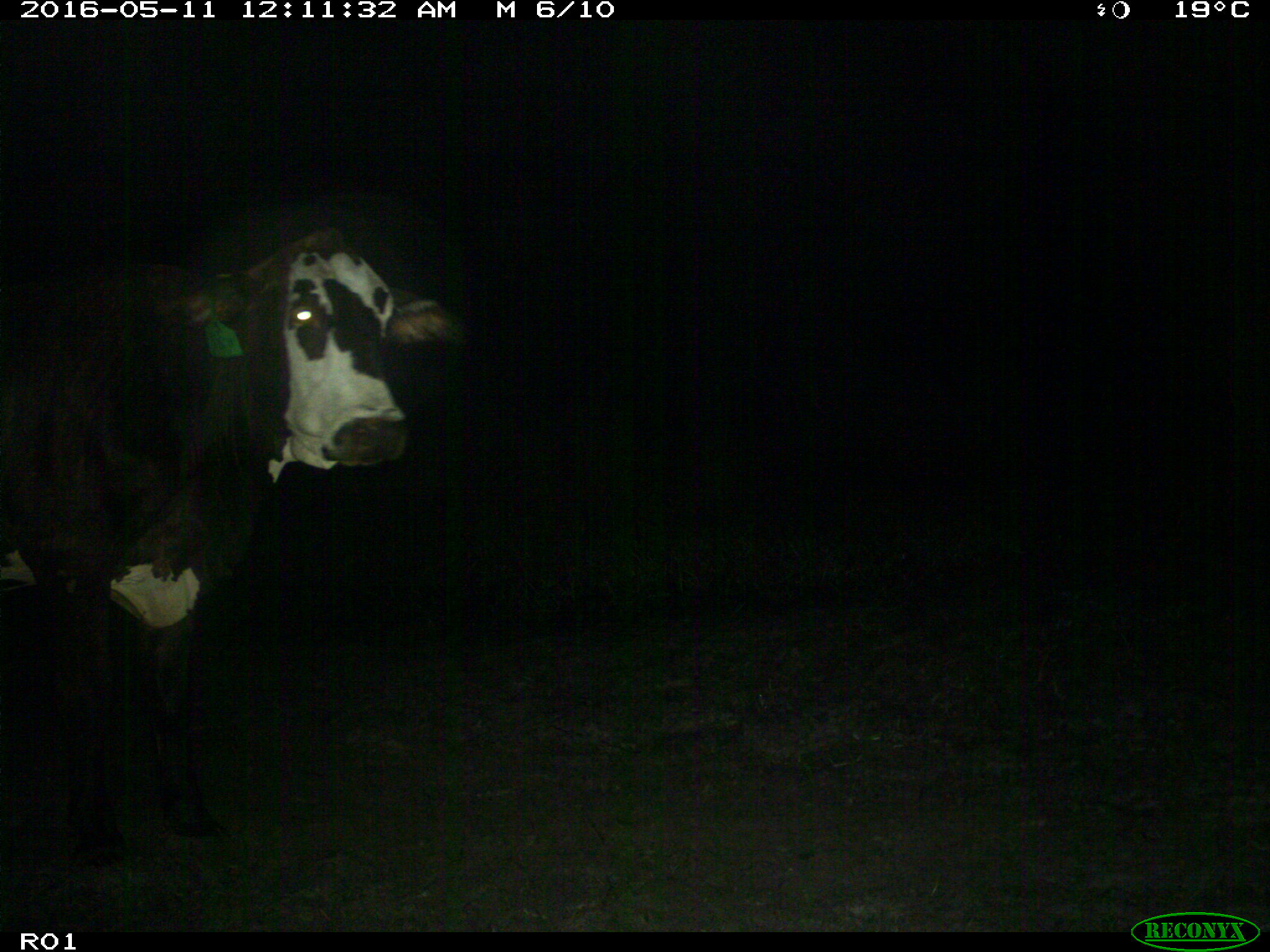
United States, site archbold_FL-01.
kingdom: Animalia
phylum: Chordata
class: Mammalia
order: Artiodactyla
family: Bovidae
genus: Bos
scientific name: Bos taurus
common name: domestic cow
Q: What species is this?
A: Bos taurus (domestic cow).